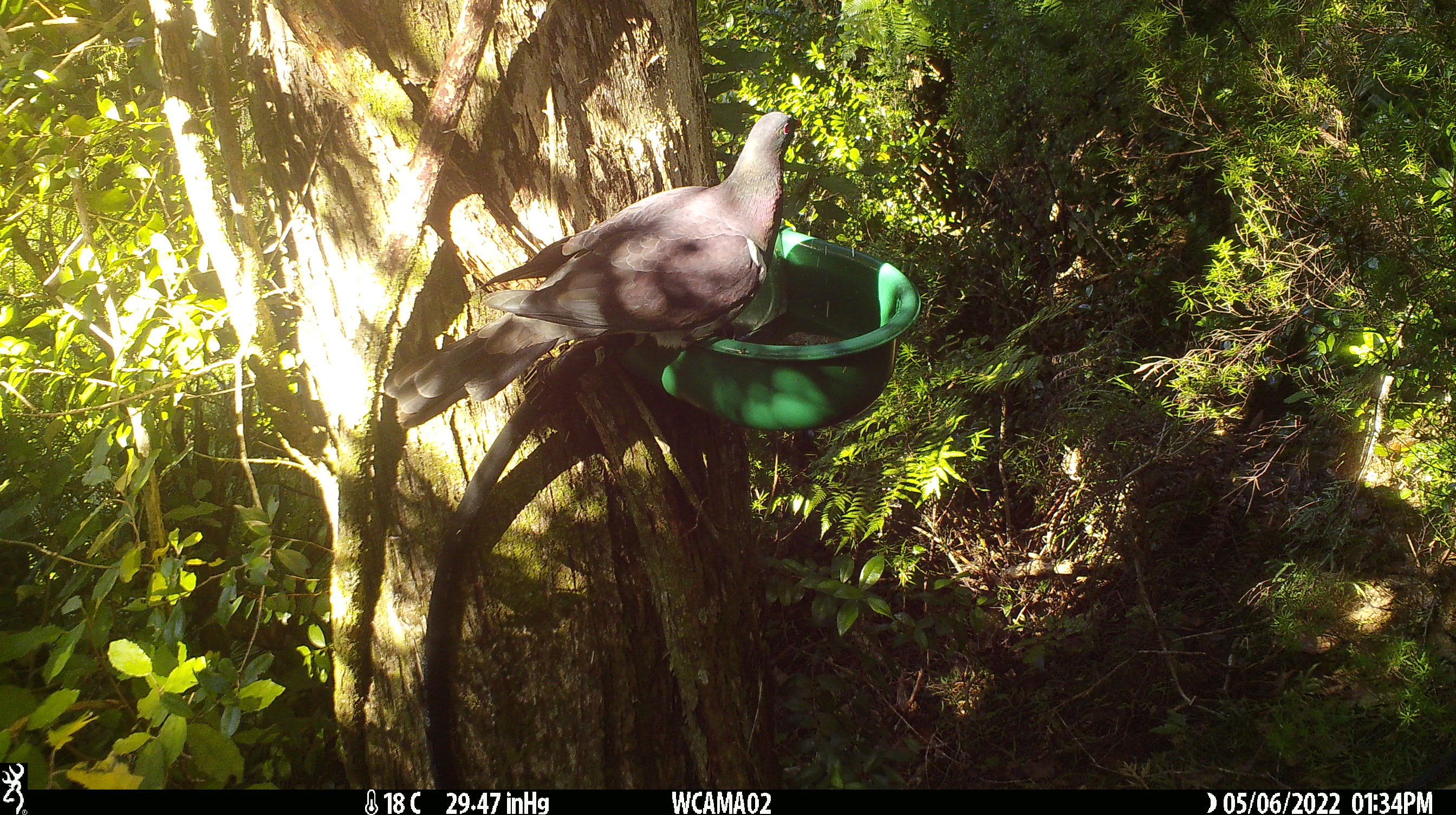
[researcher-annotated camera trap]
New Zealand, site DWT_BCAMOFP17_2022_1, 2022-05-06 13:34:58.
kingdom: Animalia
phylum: Chordata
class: Aves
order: Columbiformes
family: Columbidae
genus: Hemiphaga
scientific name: Hemiphaga novaeseelandiae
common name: new zealand pigeon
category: kereru